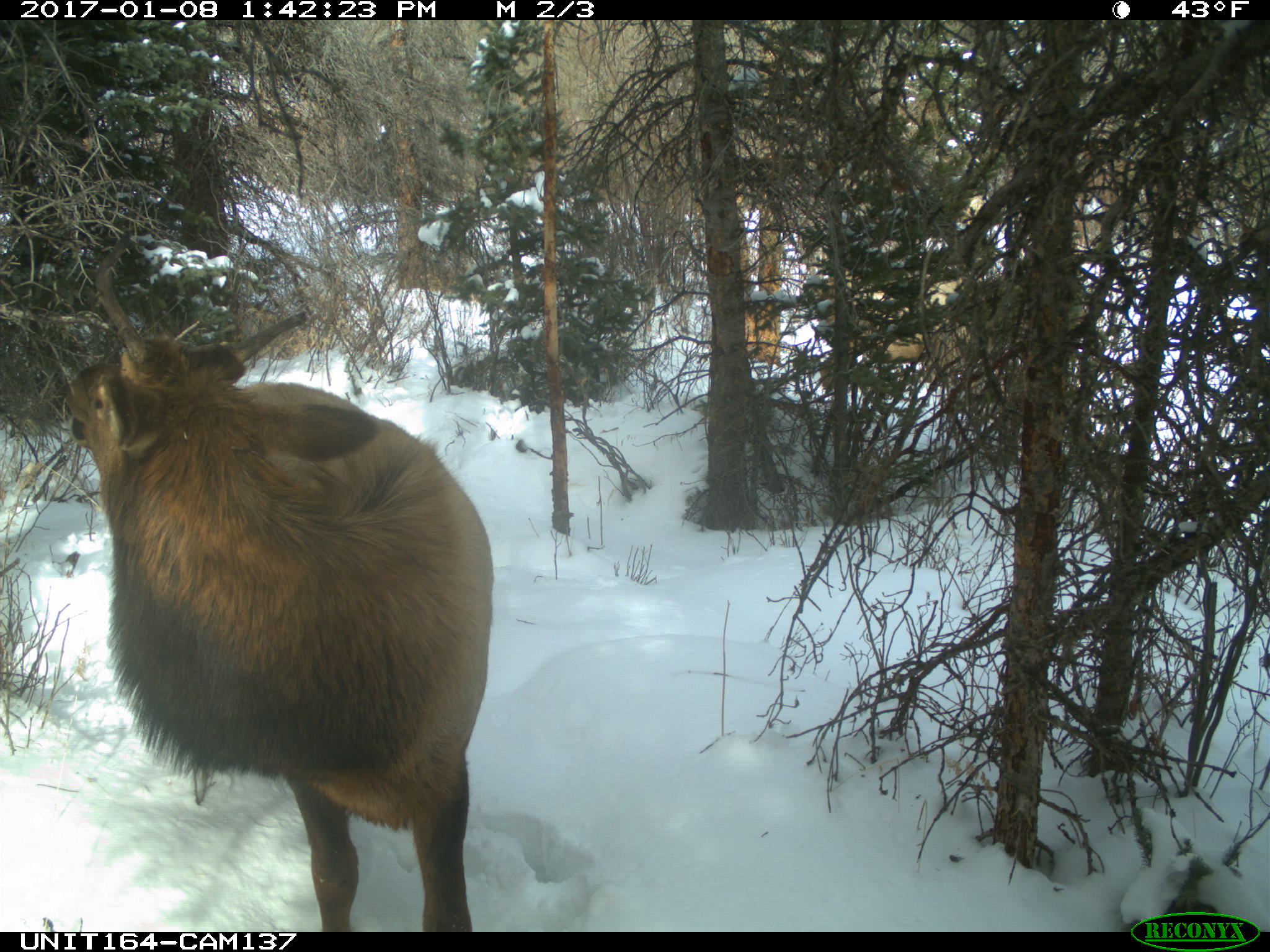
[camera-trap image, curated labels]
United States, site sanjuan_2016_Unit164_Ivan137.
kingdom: Animalia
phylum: Chordata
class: Mammalia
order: Artiodactyla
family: Cervidae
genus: Cervus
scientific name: Cervus elaphus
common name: red deer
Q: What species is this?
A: Cervus elaphus (red deer).